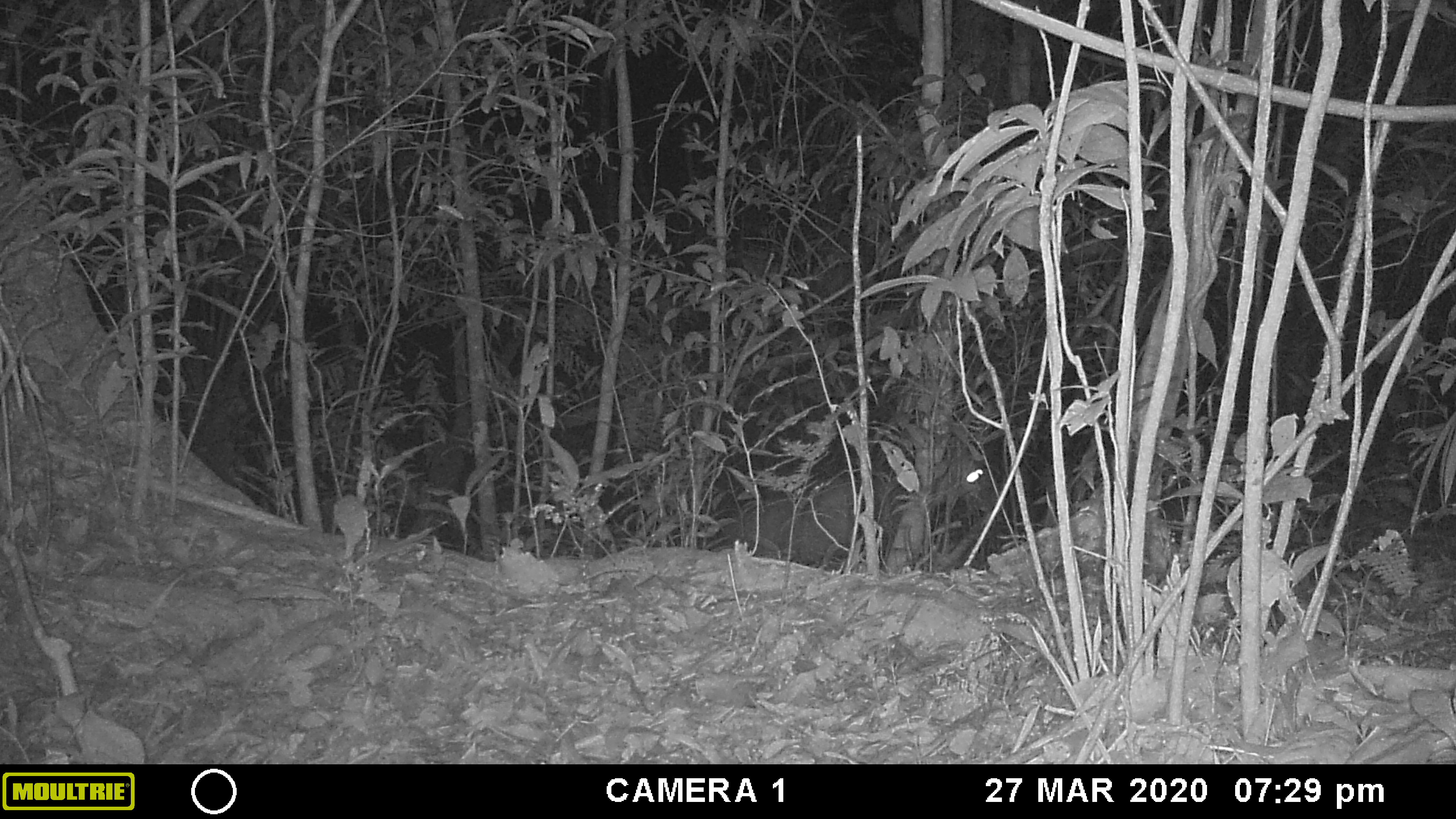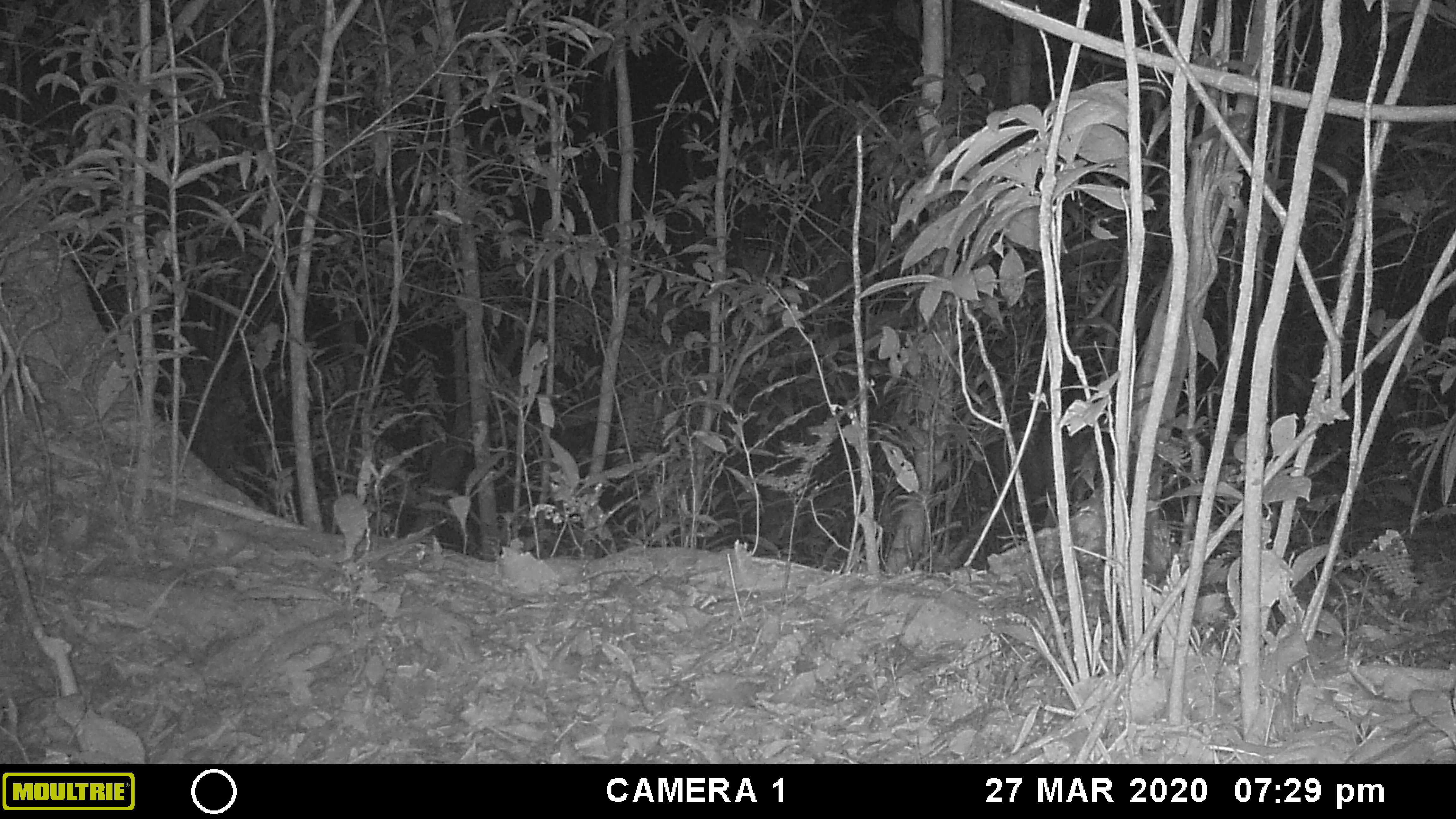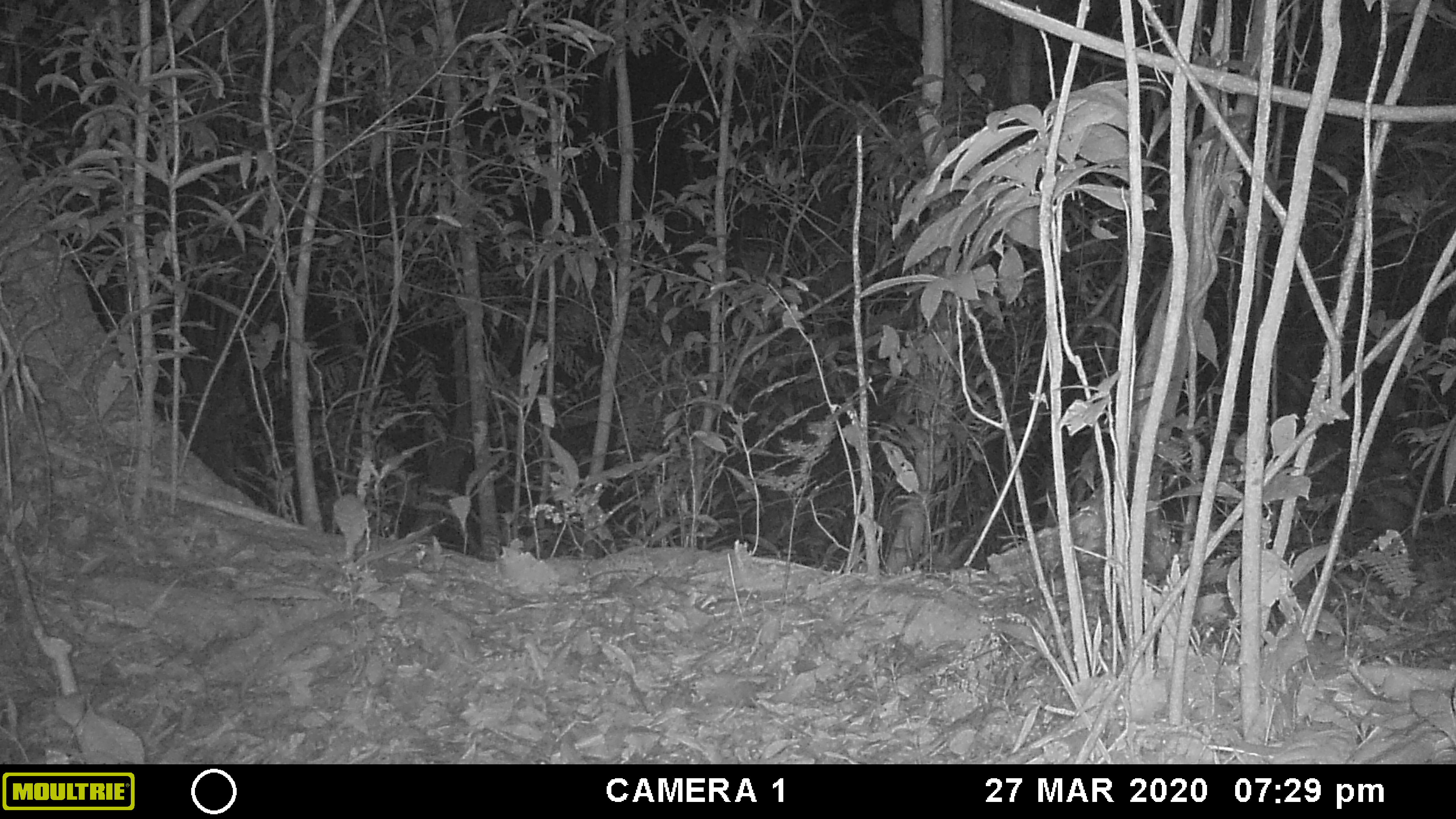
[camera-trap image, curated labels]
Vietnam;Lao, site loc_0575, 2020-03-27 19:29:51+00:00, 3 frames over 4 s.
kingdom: Animalia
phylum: Chordata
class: Mammalia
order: Artiodactyla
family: Cervidae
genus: Muntiacus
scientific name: Muntiacus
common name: muntjacs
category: unidentified muntjac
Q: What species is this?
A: Unidentified muntjac (muntjacs) (Muntiacus).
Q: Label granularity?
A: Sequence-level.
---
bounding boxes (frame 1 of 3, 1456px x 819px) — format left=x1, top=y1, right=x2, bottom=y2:
unidentified muntjac: left=711, top=443, right=995, bottom=571